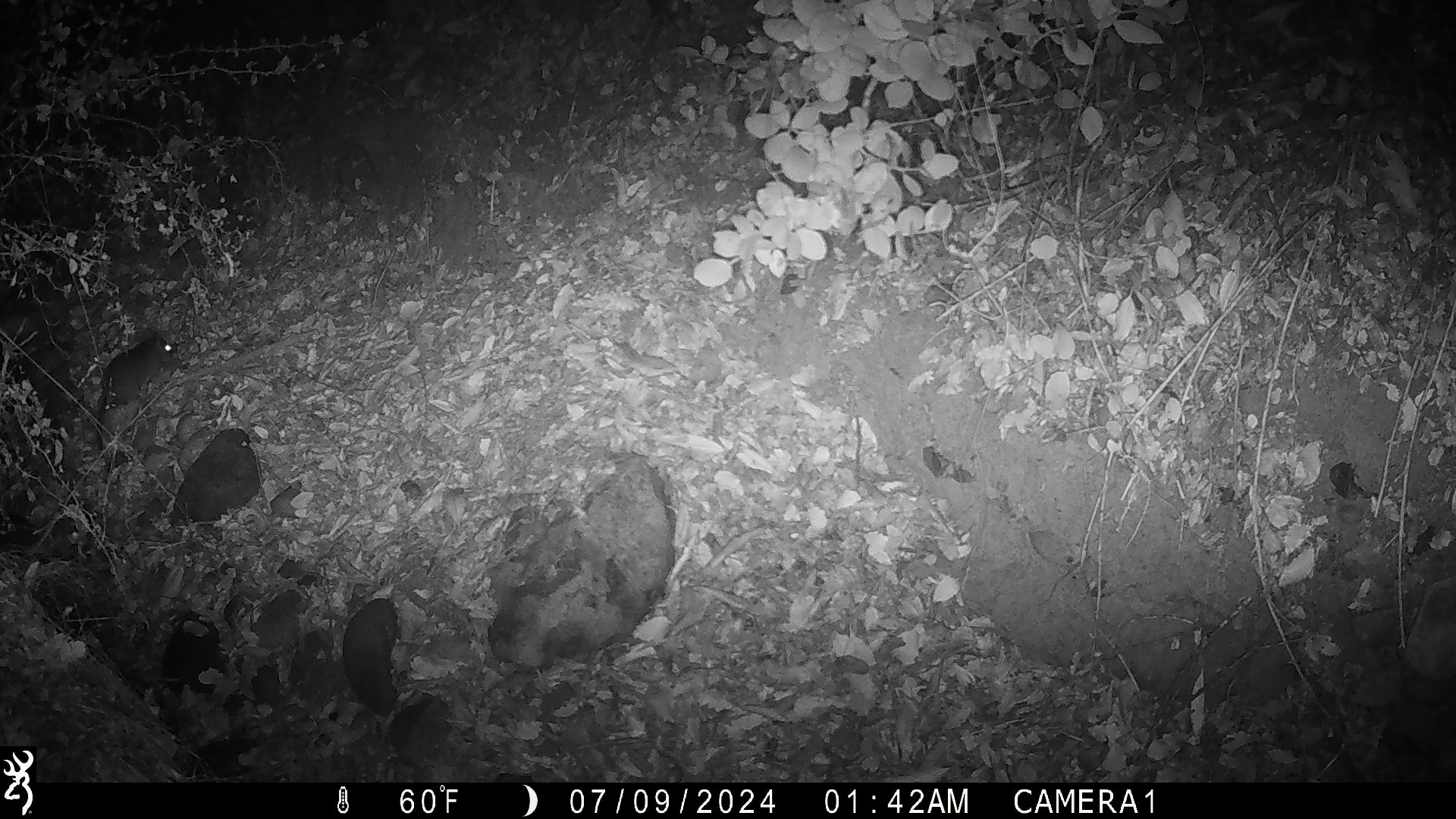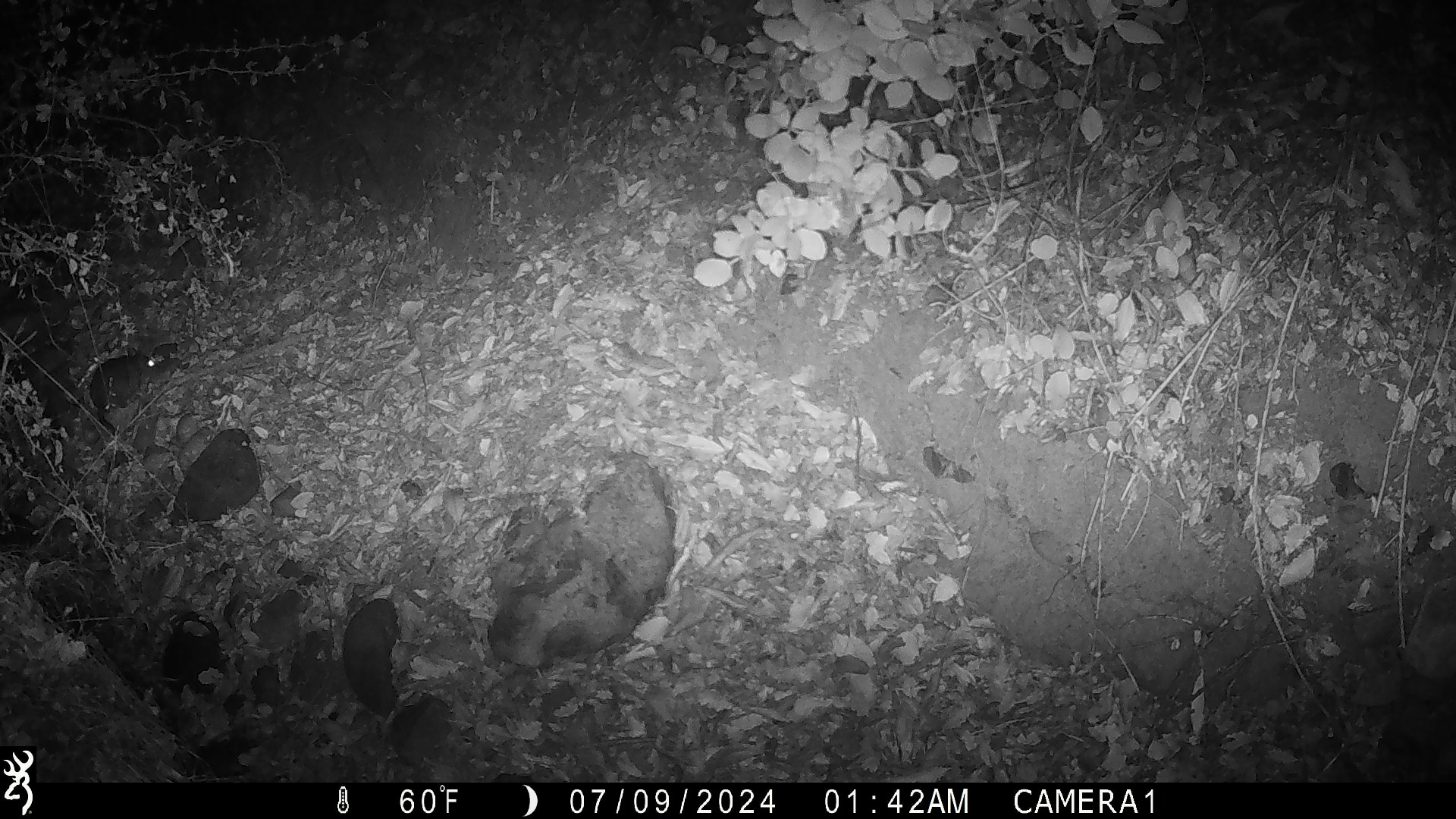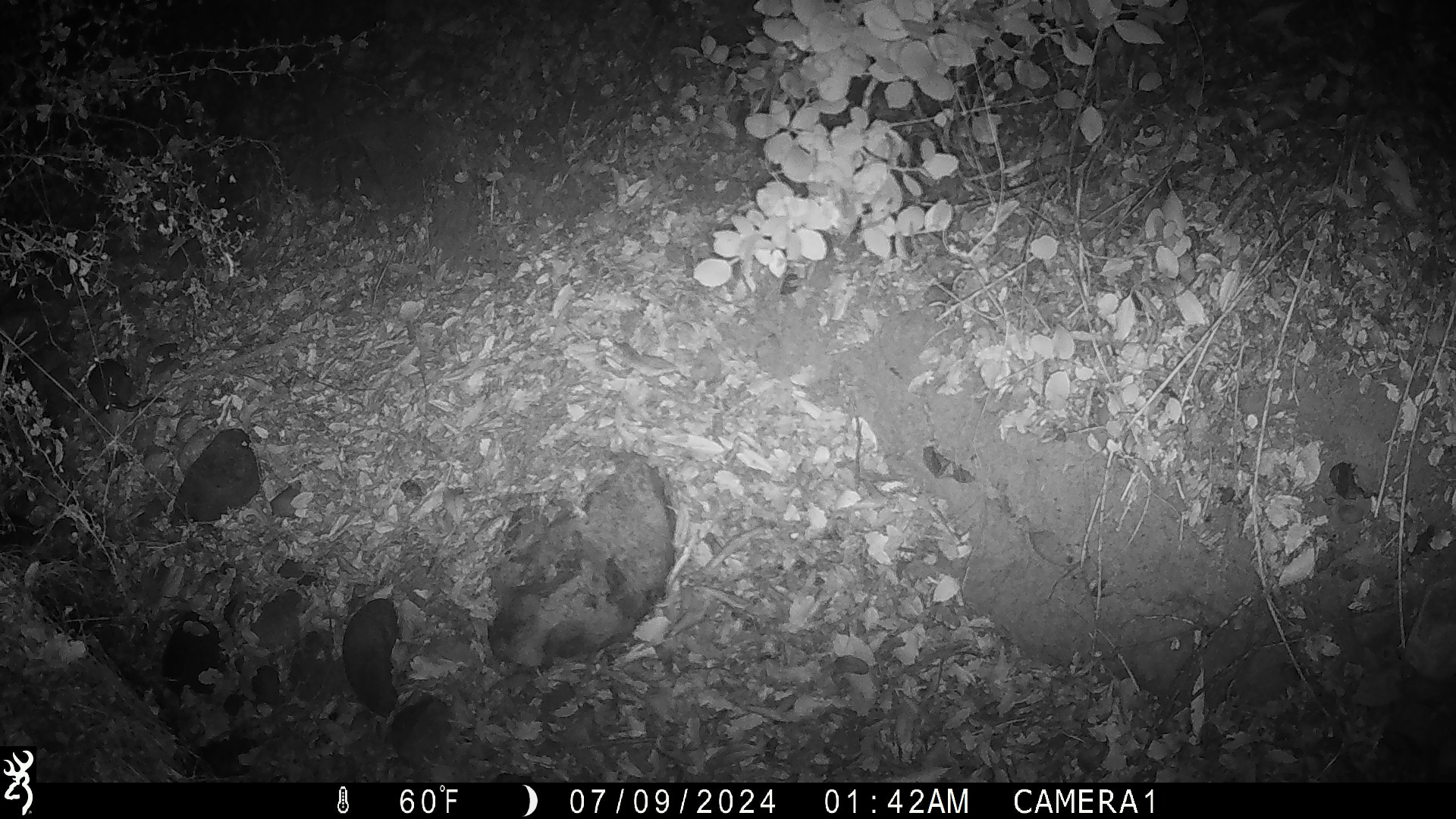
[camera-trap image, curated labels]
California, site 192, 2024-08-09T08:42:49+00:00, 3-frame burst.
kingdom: Animalia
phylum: Chordata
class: Mammalia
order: Rodentia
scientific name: Rodentia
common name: mouse or rat